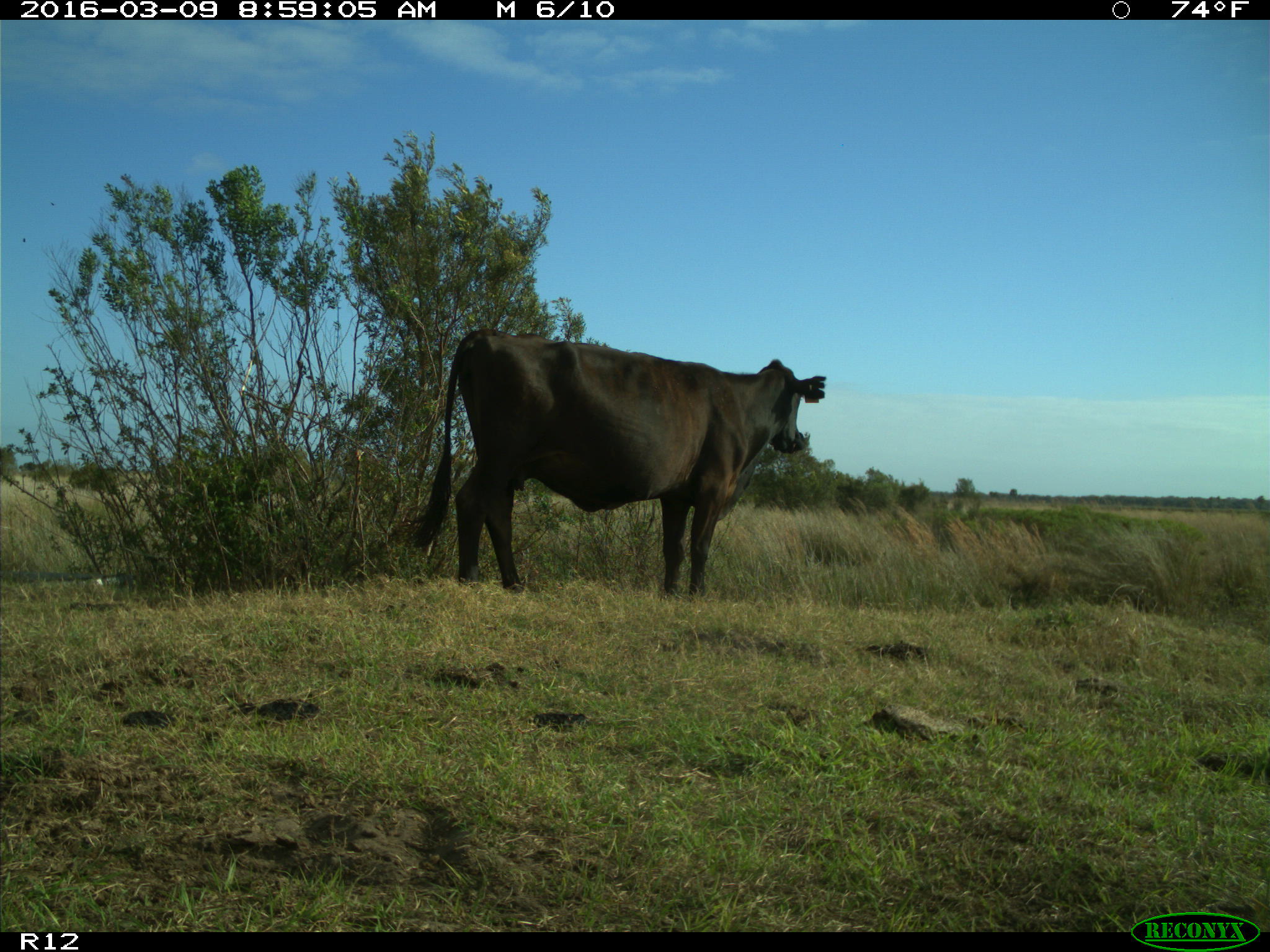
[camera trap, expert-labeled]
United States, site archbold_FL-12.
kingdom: Animalia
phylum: Chordata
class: Mammalia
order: Artiodactyla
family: Bovidae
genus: Bos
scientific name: Bos taurus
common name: domestic cow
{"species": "Bos taurus (domestic cow)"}